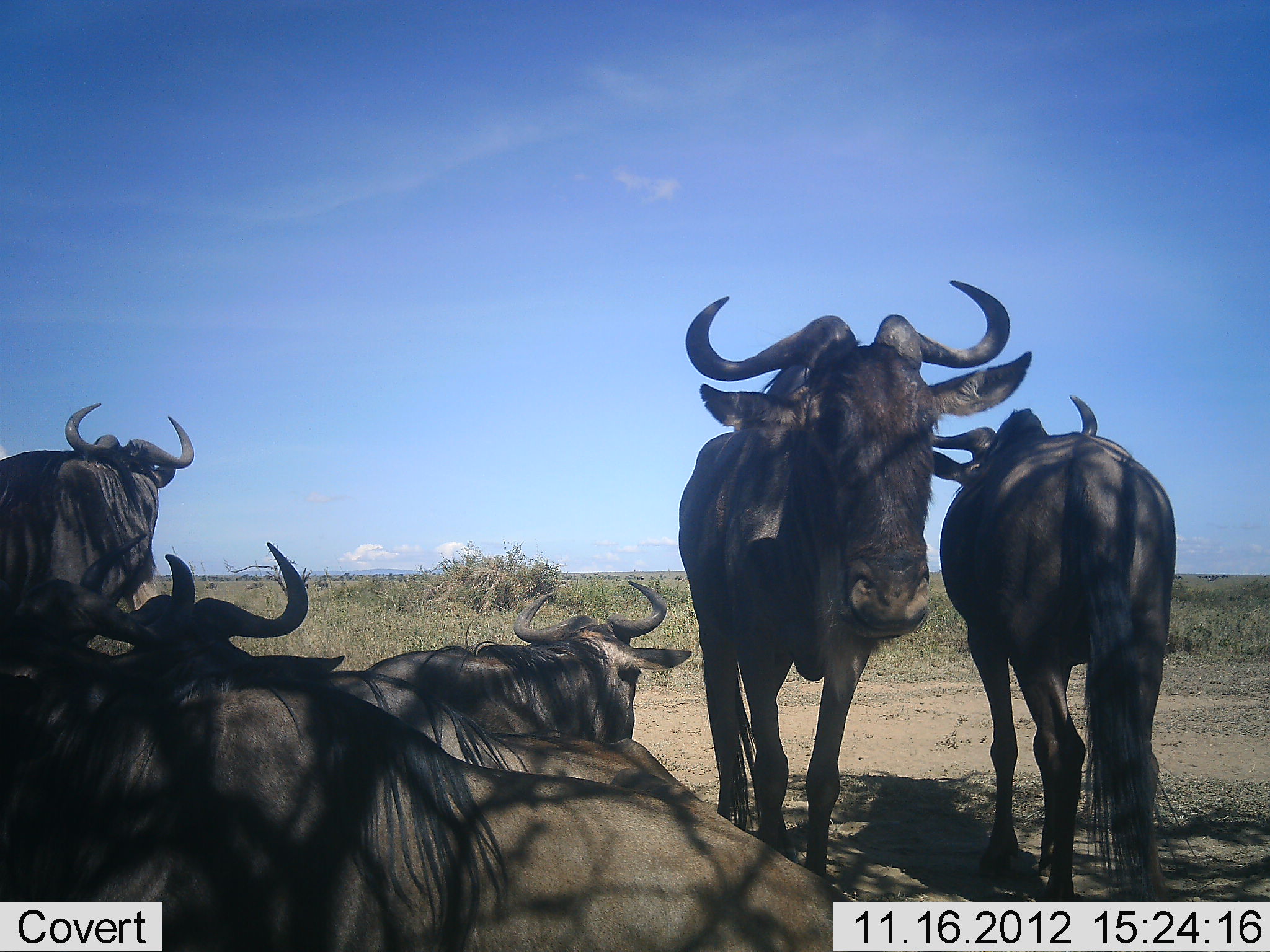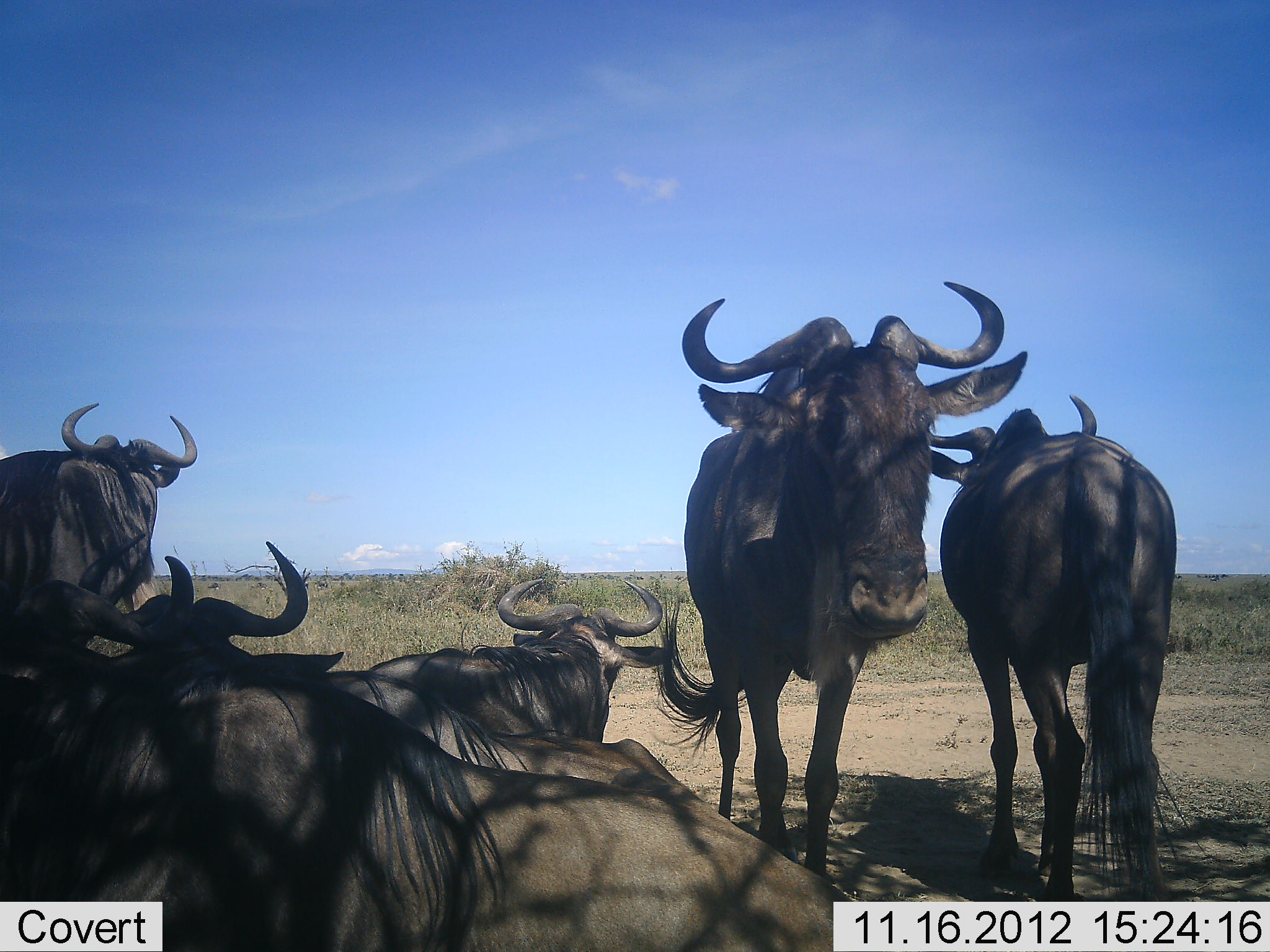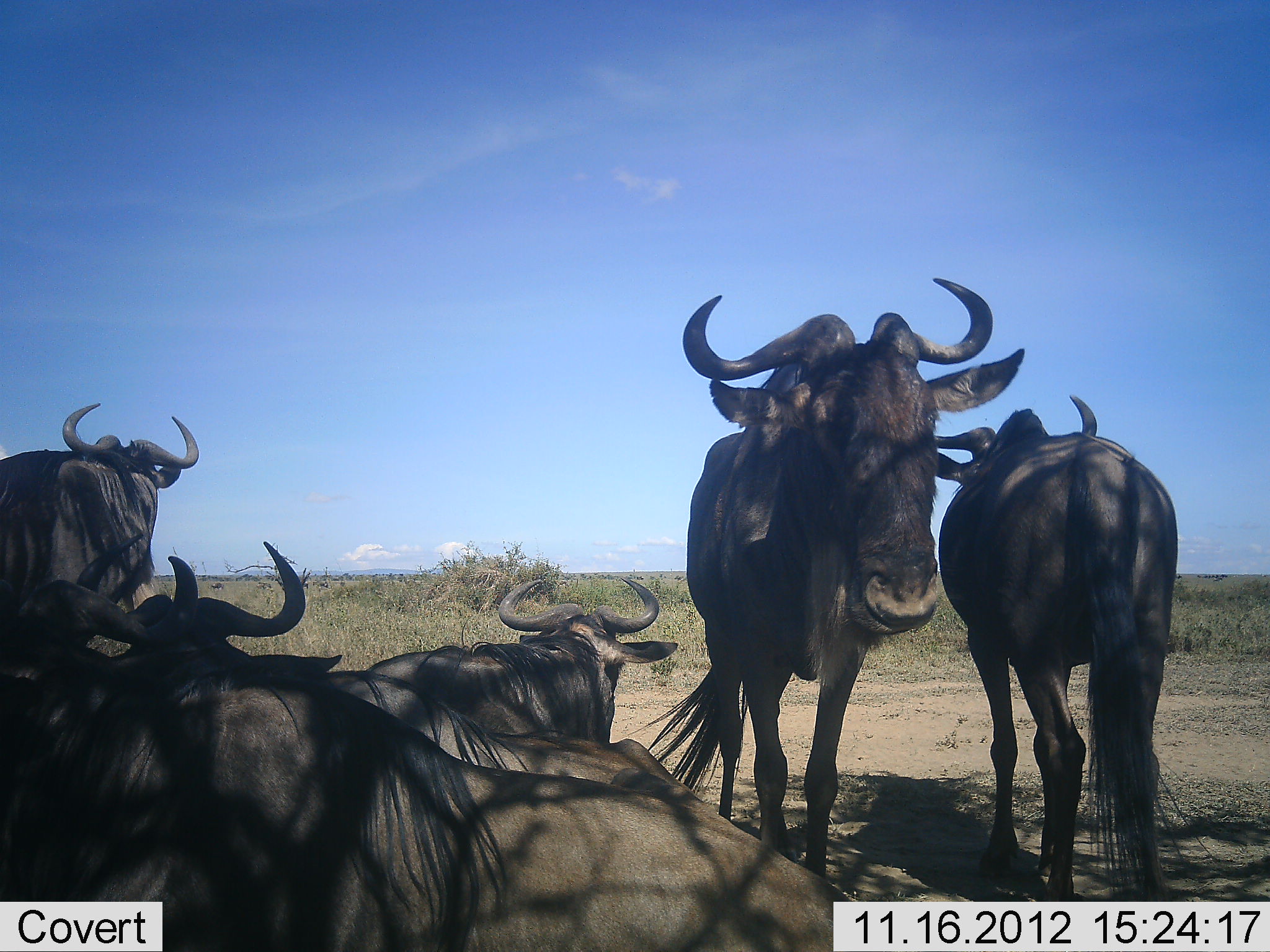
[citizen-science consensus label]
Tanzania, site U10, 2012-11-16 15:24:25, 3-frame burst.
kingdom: Animalia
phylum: Chordata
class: Mammalia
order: Artiodactyla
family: Bovidae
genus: Connochaetes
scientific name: Connochaetes taurinus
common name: blue wildebeest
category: wildebeest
Wildebeest (blue wildebeest) (Connochaetes taurinus), count 6. Behavior (volunteer vote fractions): standing 70%, resting 100%, moving 0%, interacting 0%. Young present (vote fraction): 0%. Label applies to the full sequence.